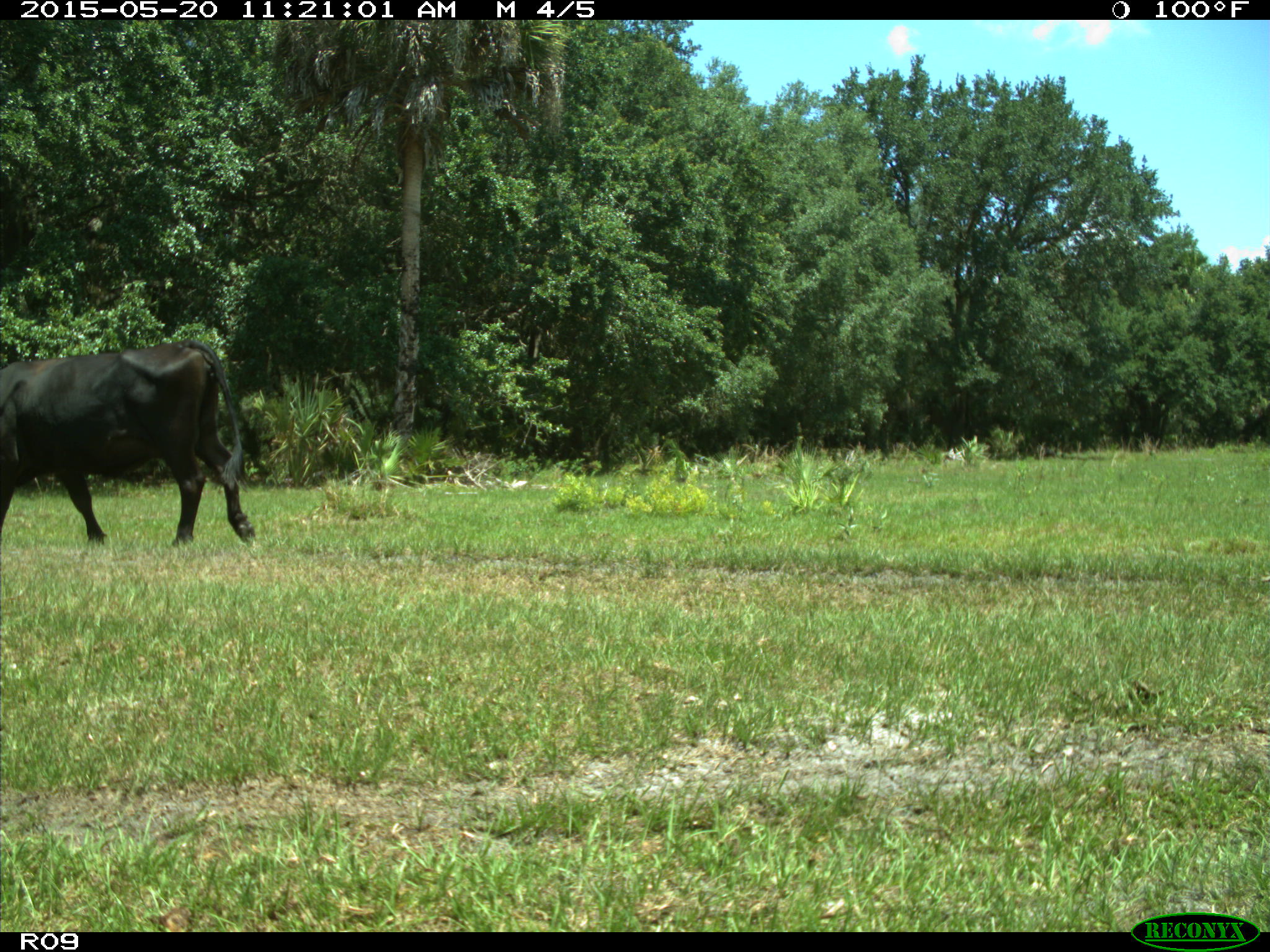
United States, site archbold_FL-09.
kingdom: Animalia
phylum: Chordata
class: Mammalia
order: Artiodactyla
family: Bovidae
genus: Bos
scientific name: Bos taurus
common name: domestic cow